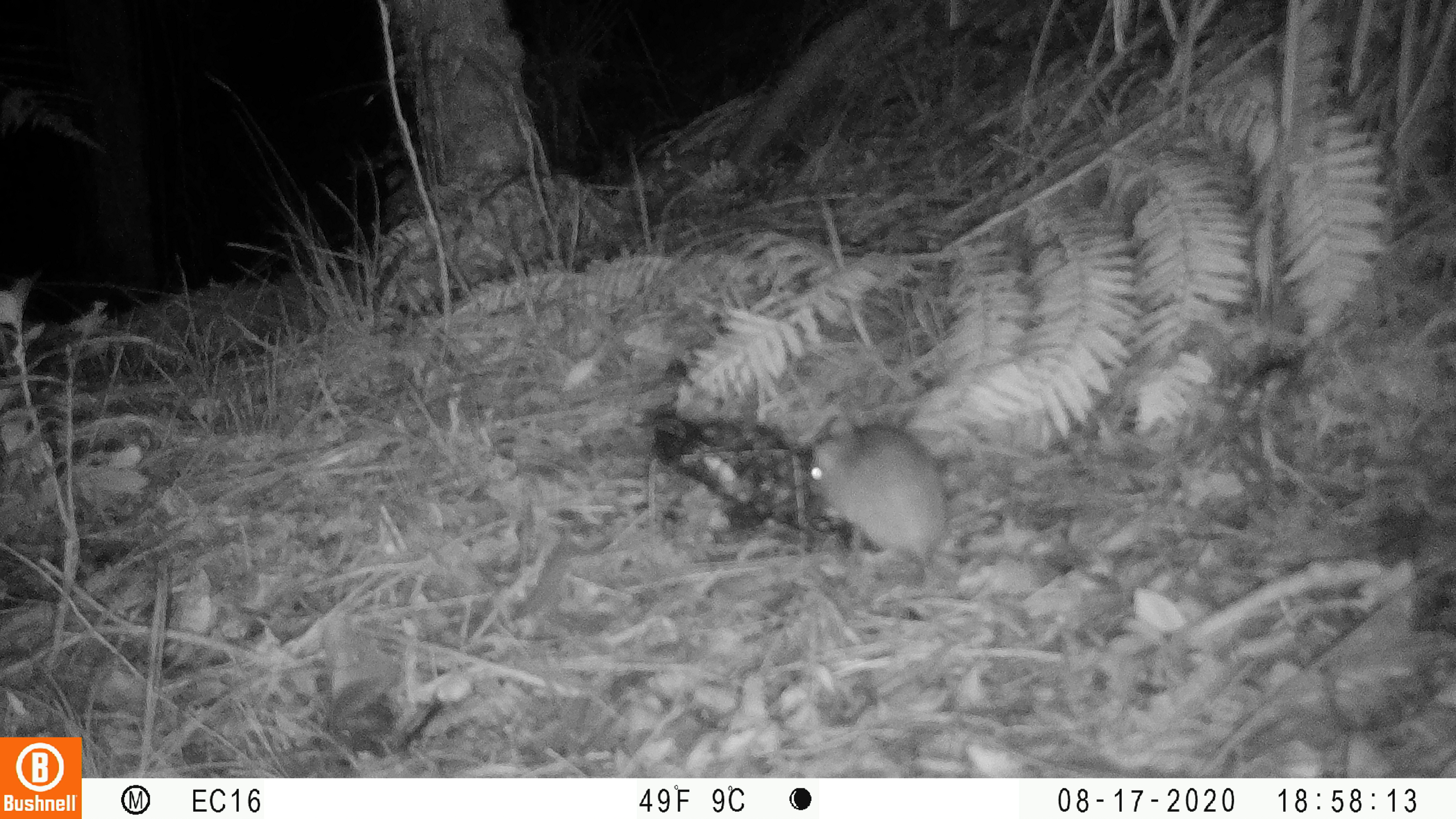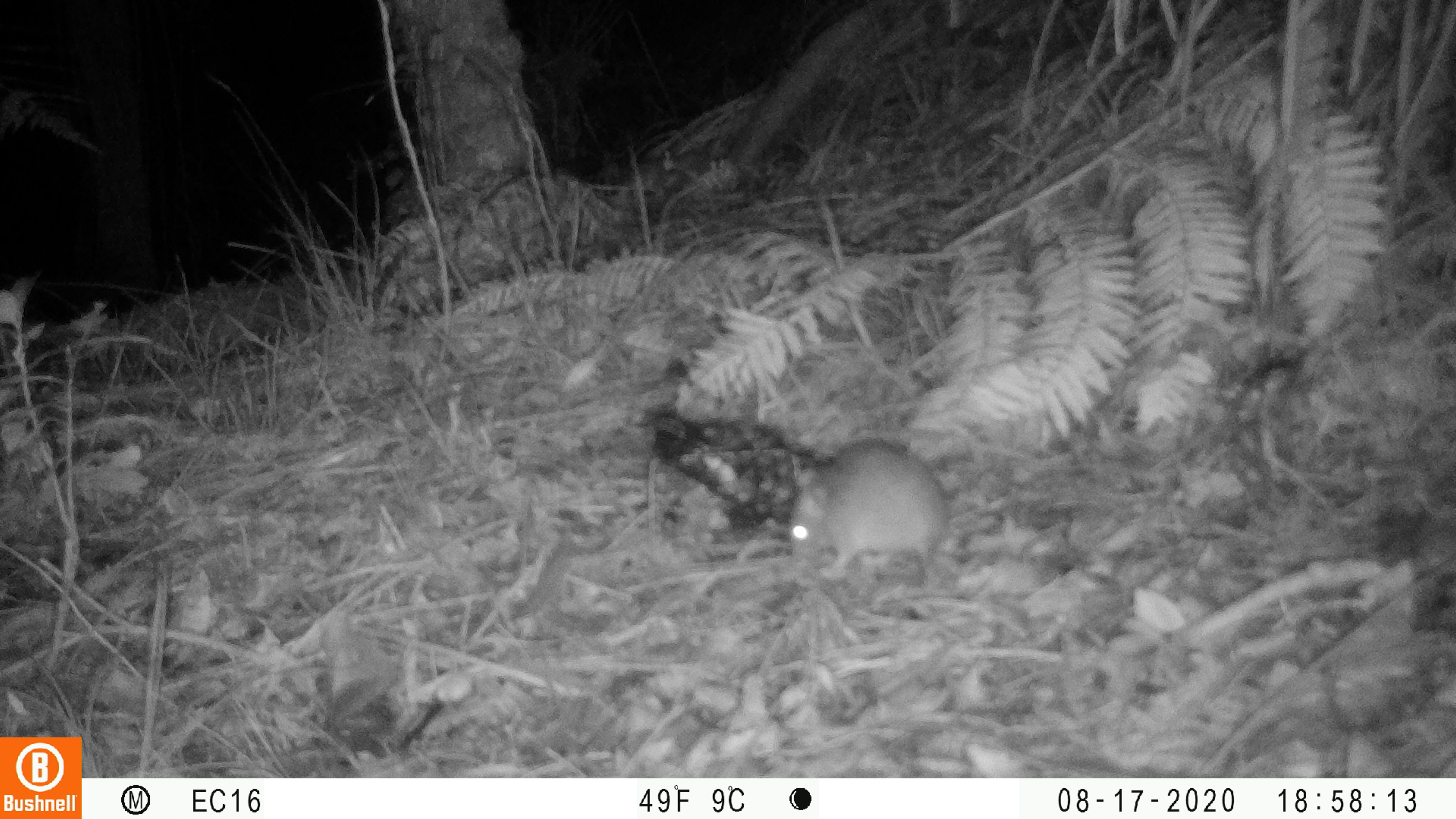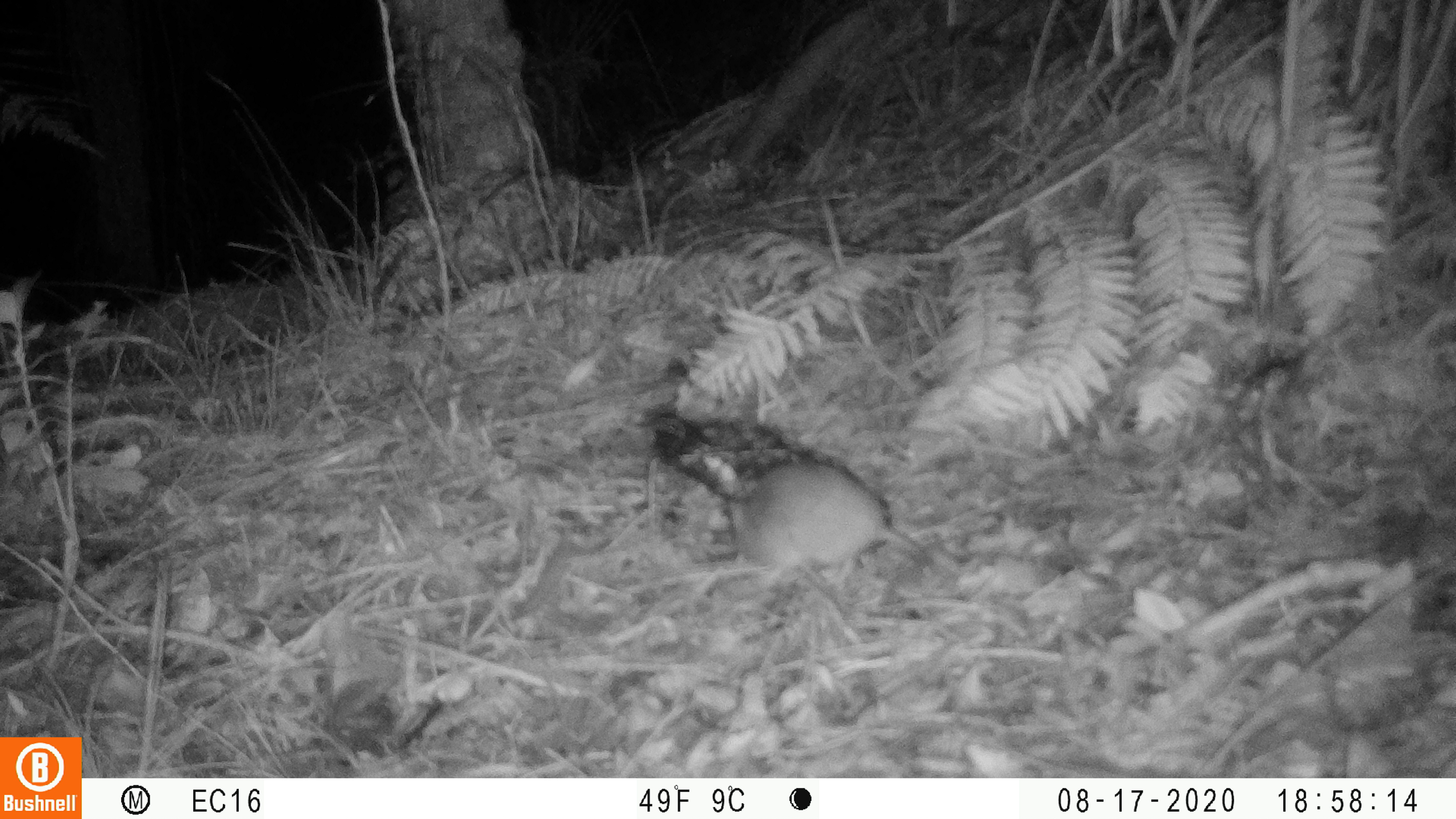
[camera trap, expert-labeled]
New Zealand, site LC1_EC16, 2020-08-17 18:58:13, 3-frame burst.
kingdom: Animalia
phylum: Chordata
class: Mammalia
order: Rodentia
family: Muridae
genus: Rattus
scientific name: Rattus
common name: rat